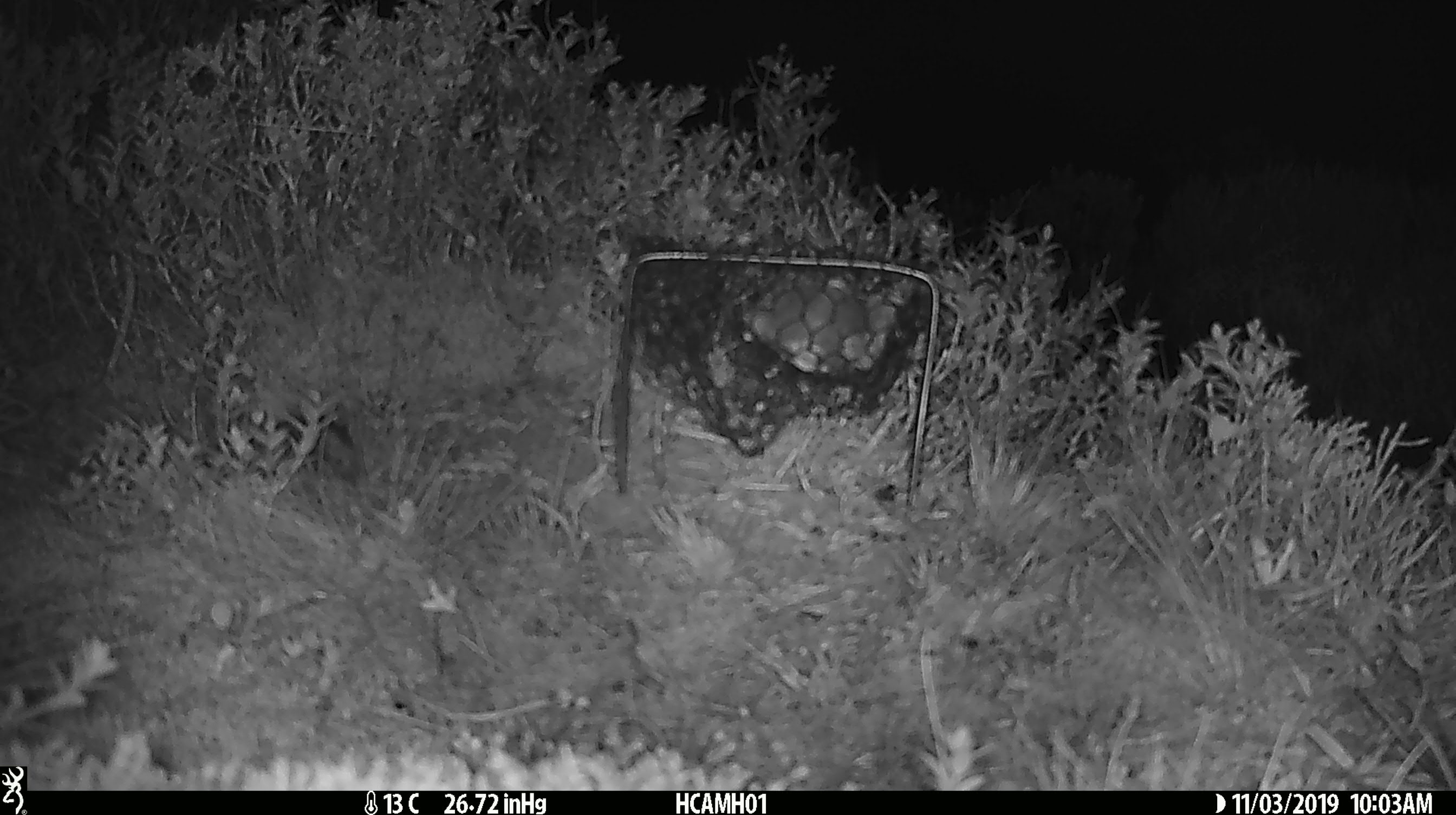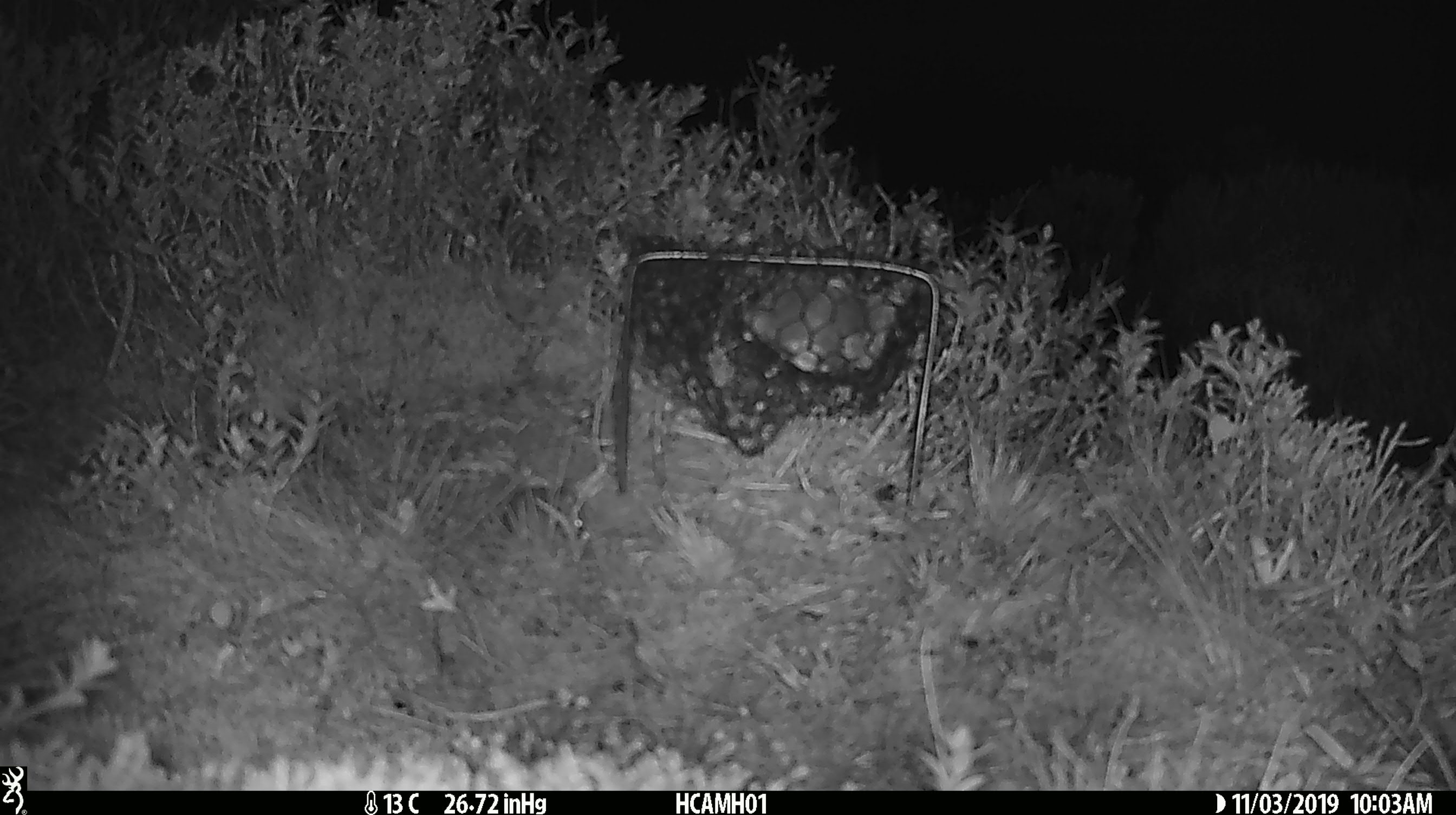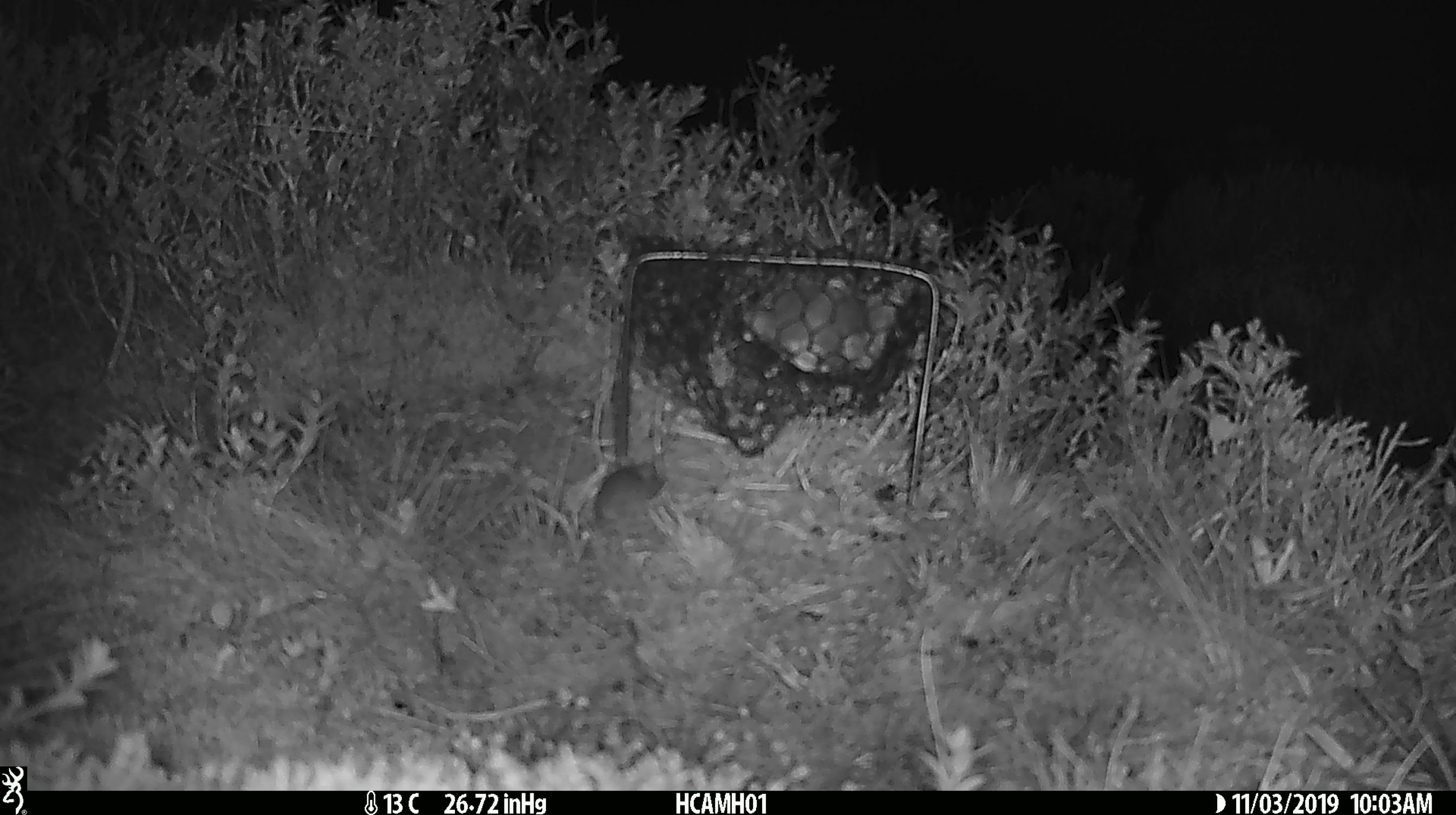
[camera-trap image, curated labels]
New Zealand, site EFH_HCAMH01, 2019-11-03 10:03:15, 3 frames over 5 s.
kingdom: Animalia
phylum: Chordata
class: Mammalia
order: Rodentia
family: Muridae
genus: Mus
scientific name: Mus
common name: mouse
Mouse (Mus).